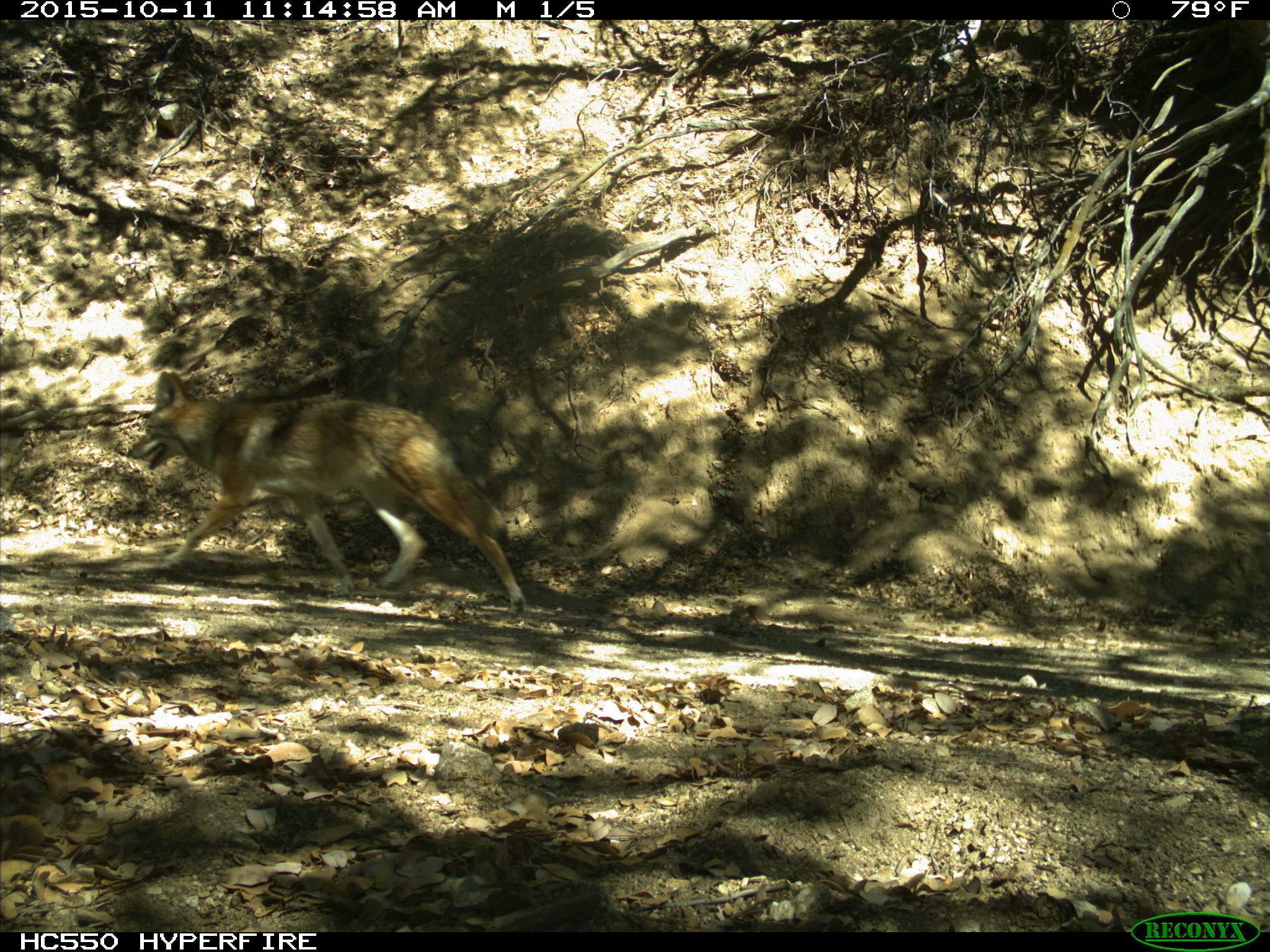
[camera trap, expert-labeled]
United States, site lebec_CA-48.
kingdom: Animalia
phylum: Chordata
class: Mammalia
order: Carnivora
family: Canidae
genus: Canis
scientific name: Canis latrans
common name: coyote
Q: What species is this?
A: Canis latrans (coyote).